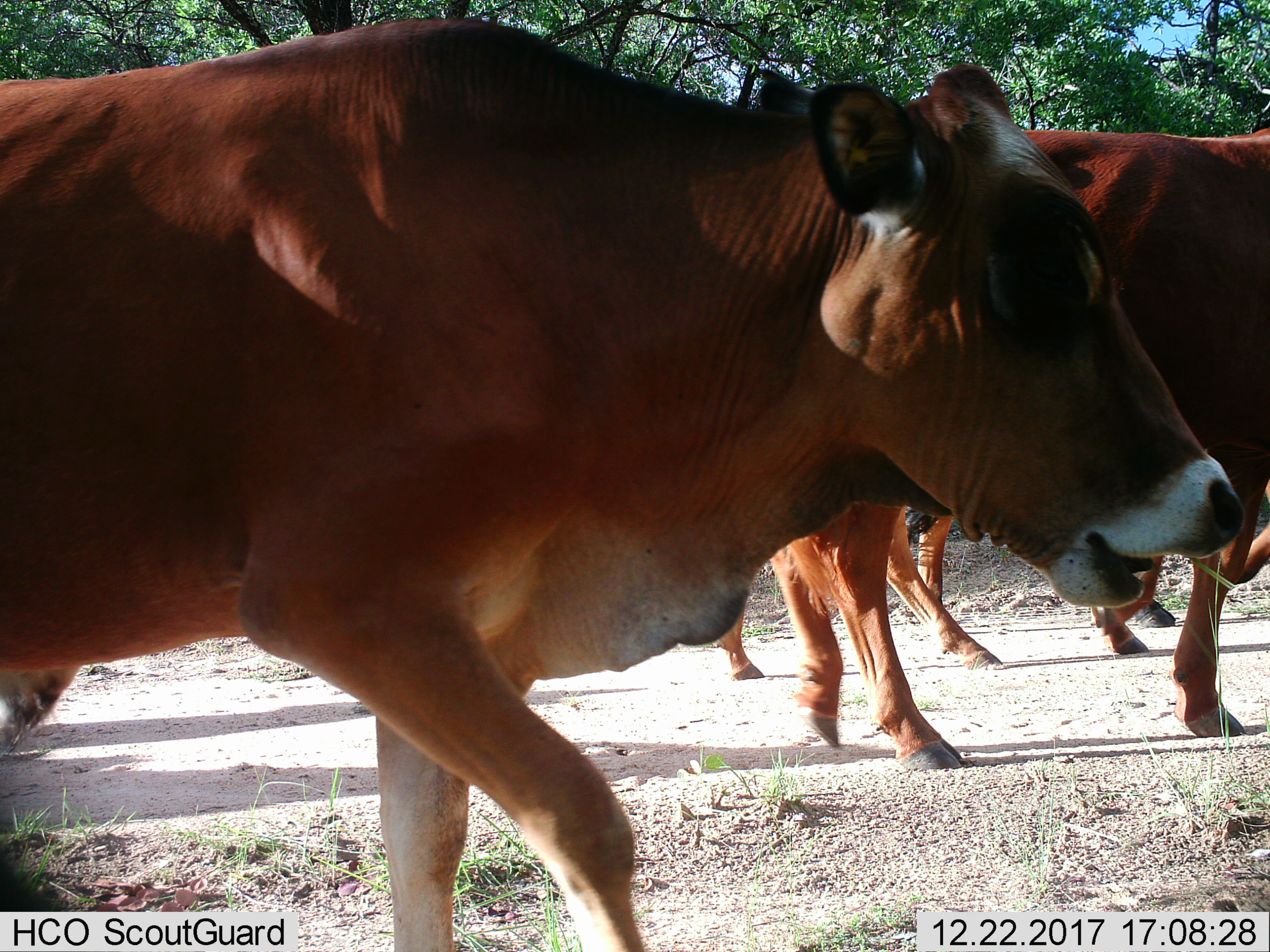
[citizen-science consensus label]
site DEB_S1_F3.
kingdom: Animalia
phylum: Chordata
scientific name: Vertebrata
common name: domestic animal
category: domesticanimal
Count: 5.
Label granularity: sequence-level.